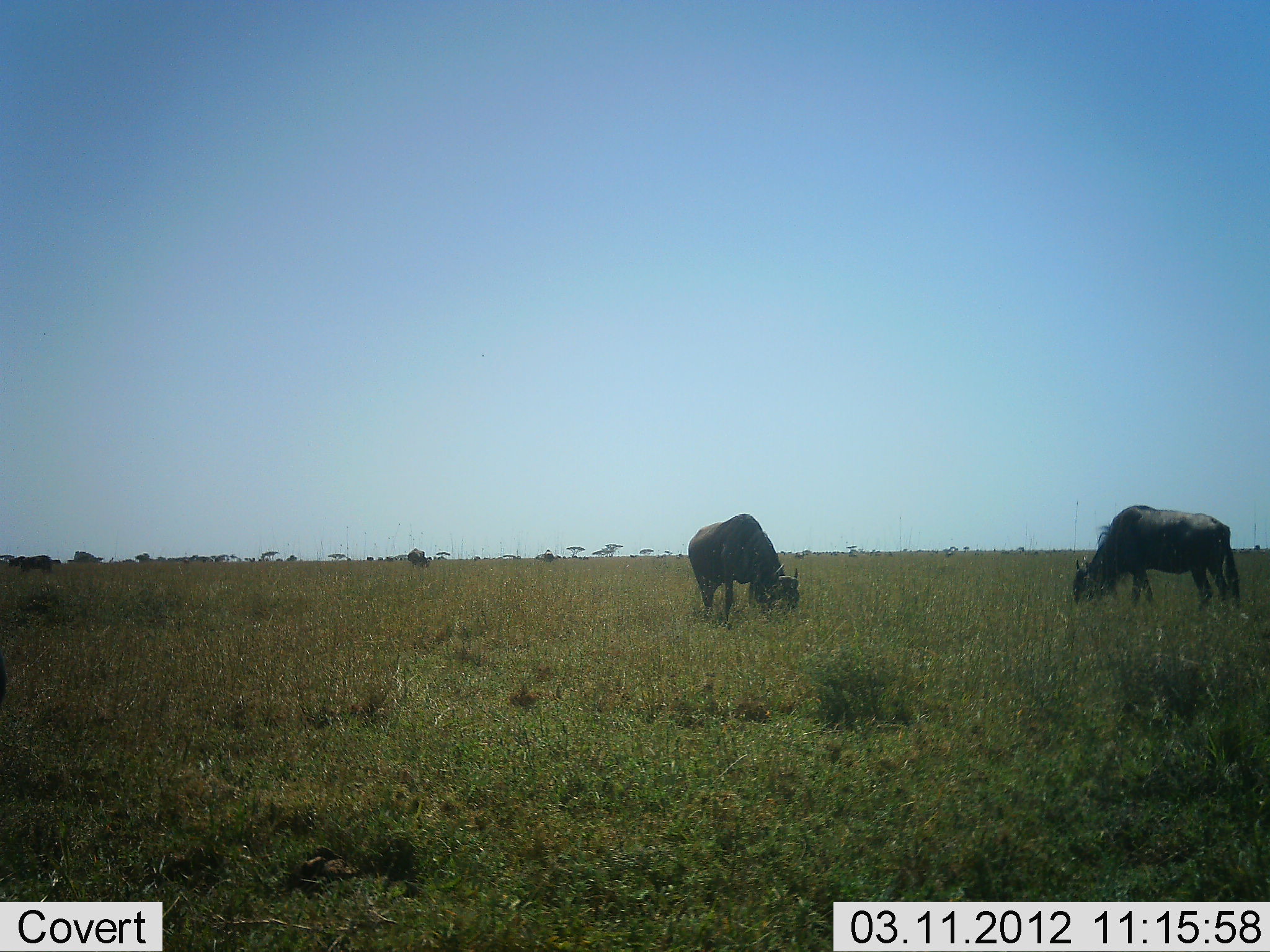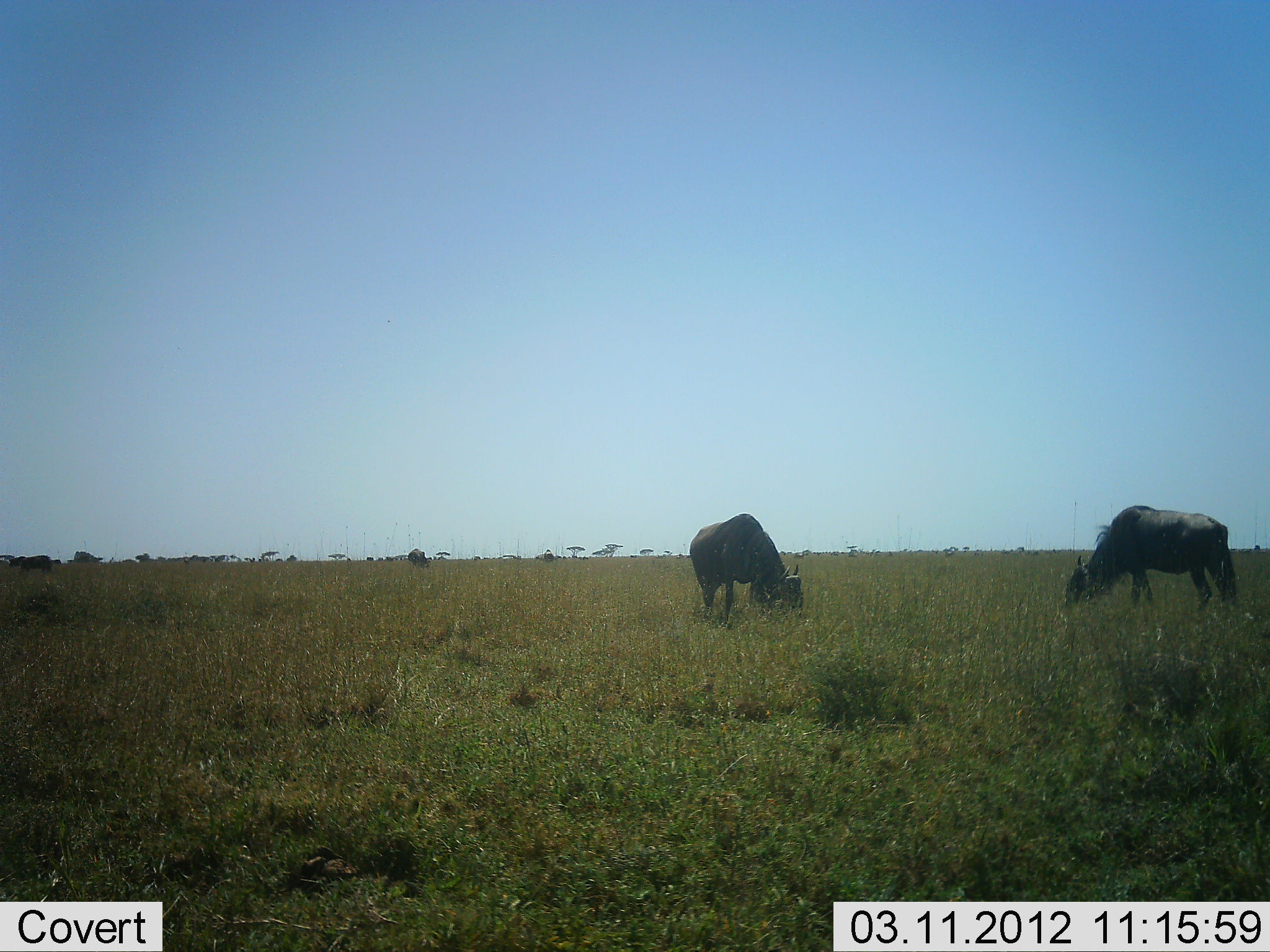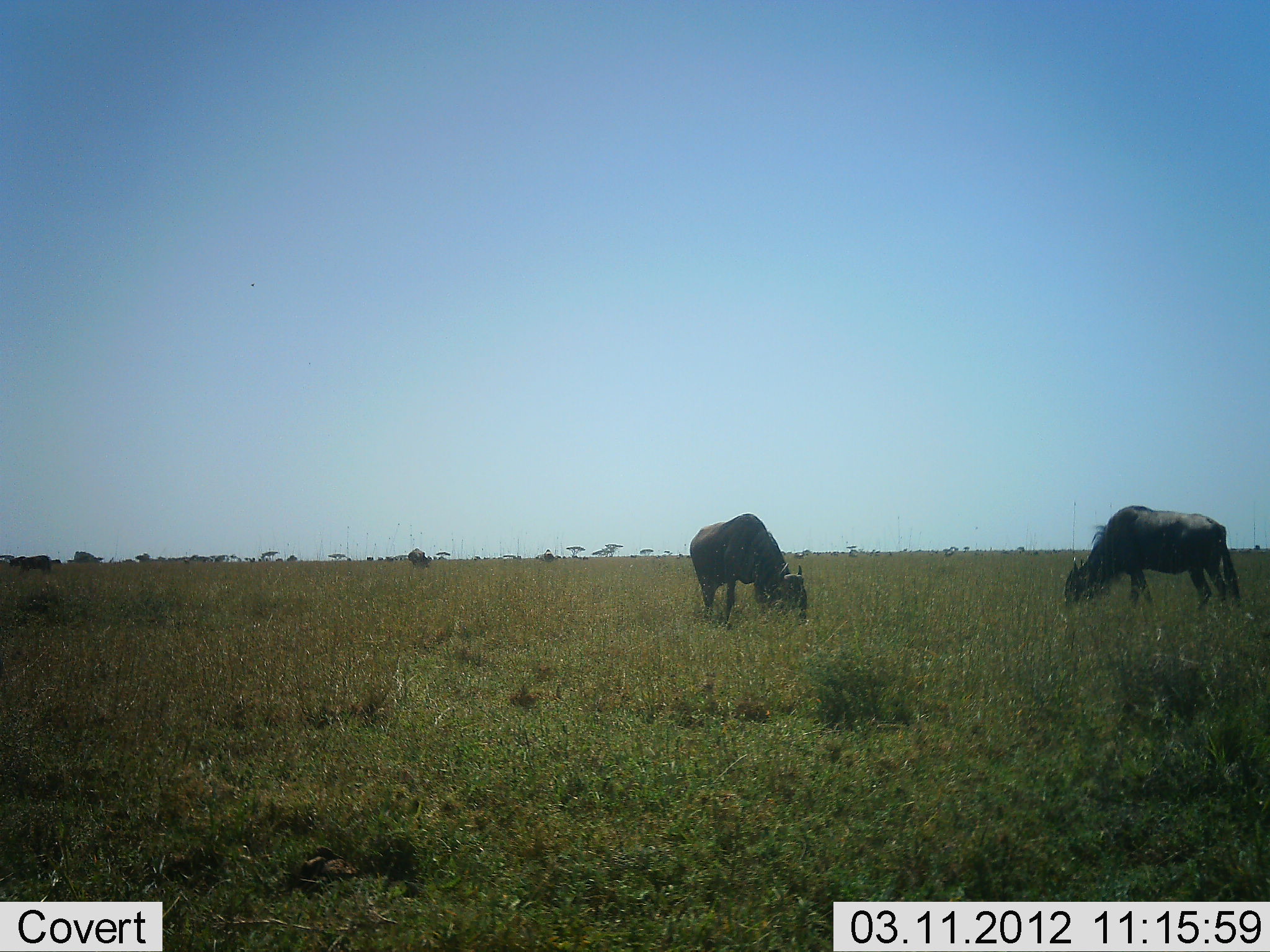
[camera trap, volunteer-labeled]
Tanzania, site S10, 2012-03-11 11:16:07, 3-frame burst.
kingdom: Animalia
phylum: Chordata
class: Mammalia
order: Artiodactyla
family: Bovidae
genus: Connochaetes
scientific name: Connochaetes taurinus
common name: blue wildebeest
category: wildebeest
Wildebeest (blue wildebeest) (Connochaetes taurinus), count 2. Behavior (volunteer vote fractions): standing 24%, resting 0%, moving 0%, interacting 0%. Young present (vote fraction): 0%. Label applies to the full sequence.